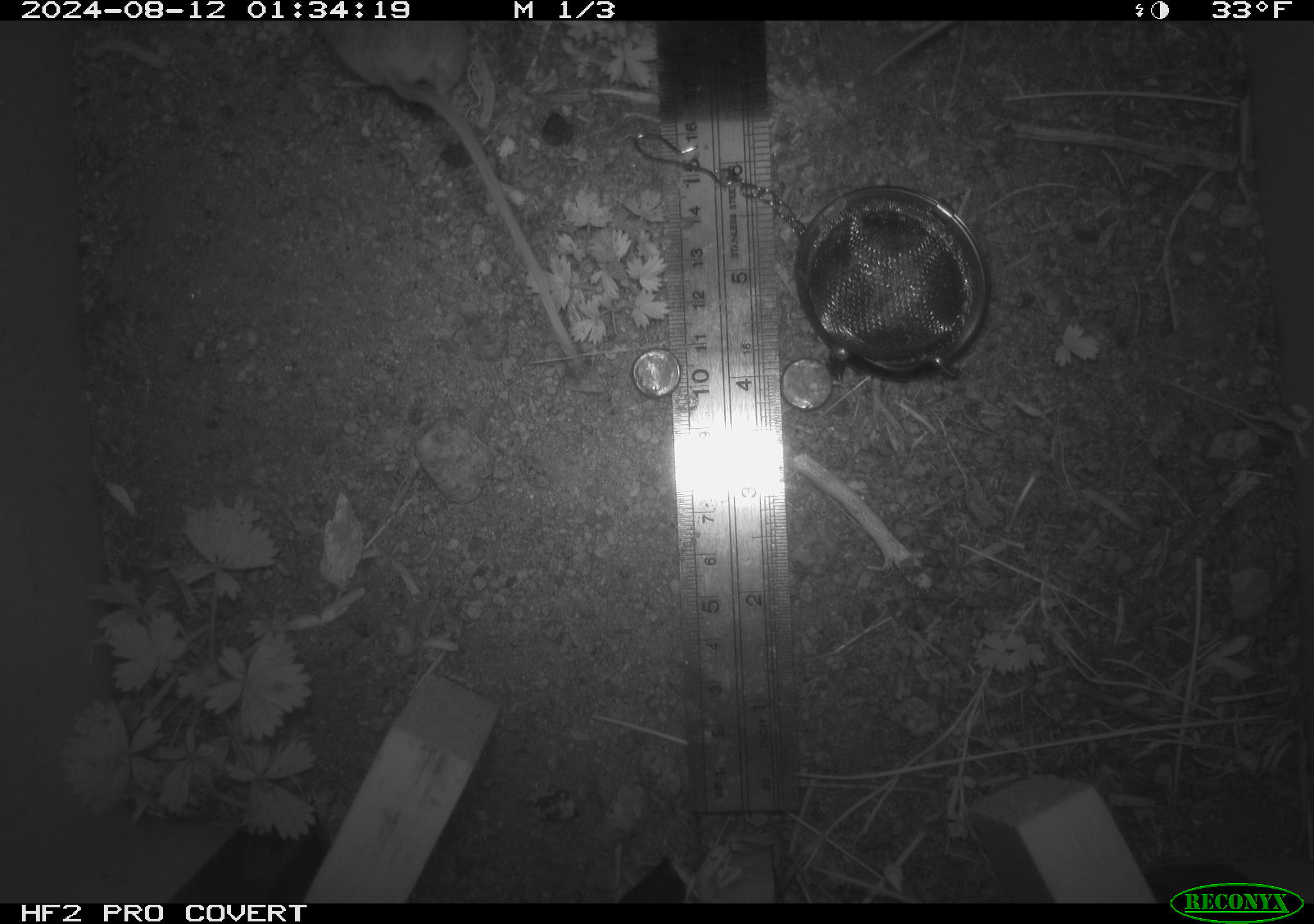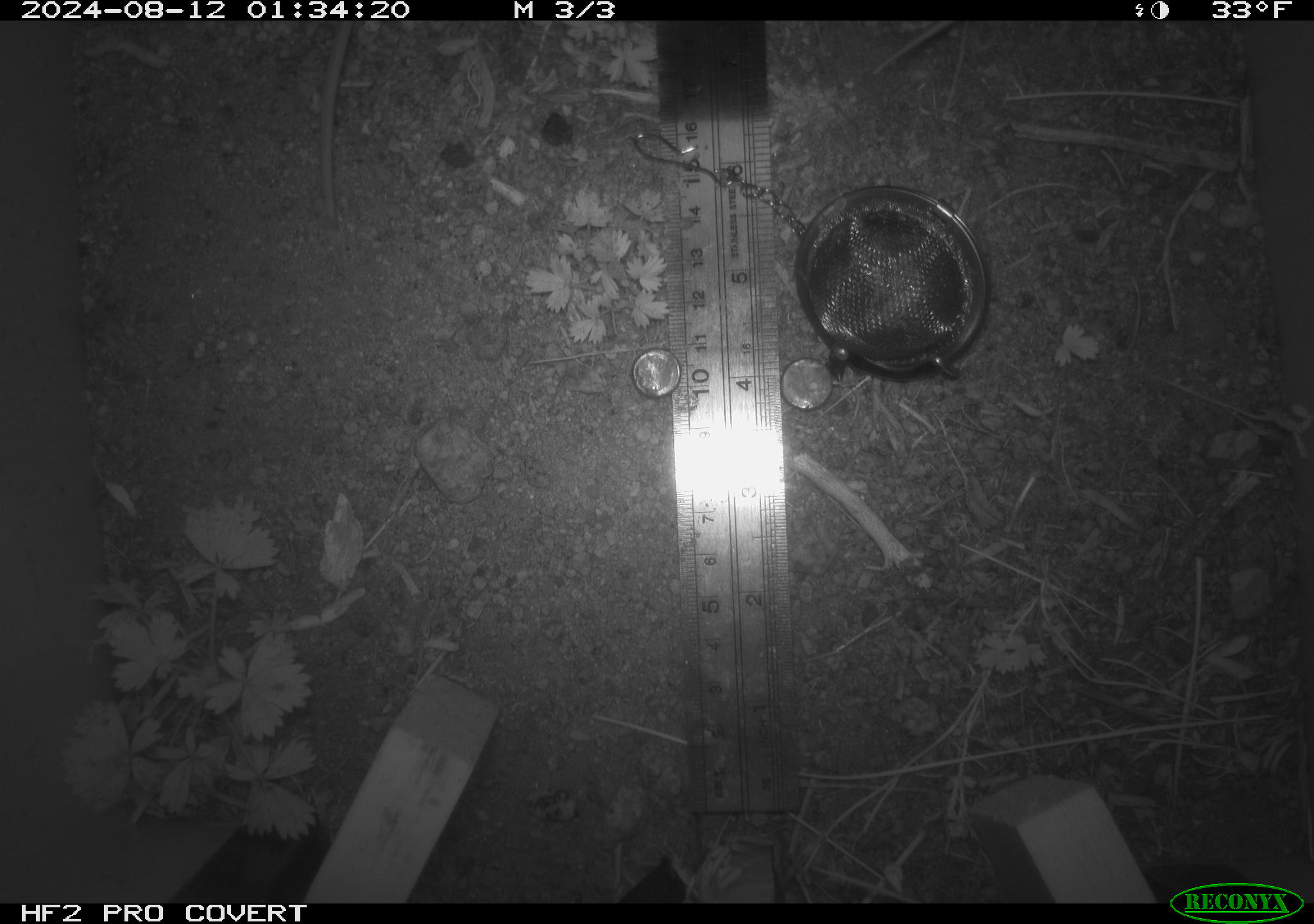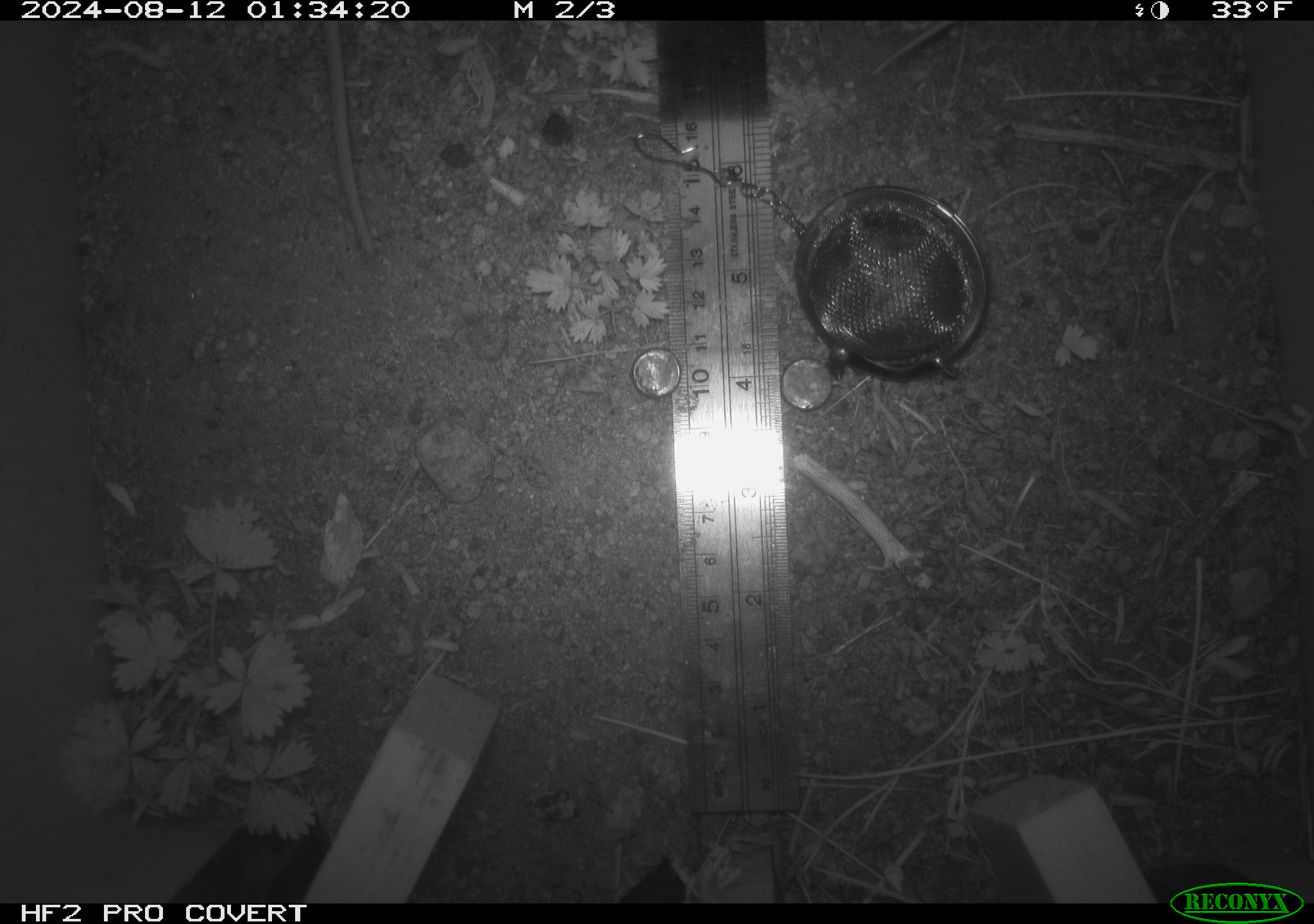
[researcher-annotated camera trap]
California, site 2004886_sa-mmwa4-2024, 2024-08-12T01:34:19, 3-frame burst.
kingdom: Animalia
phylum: Chordata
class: Mammalia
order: Rodentia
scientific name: Rodentia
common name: mouse species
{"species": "mouse species (Rodentia)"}